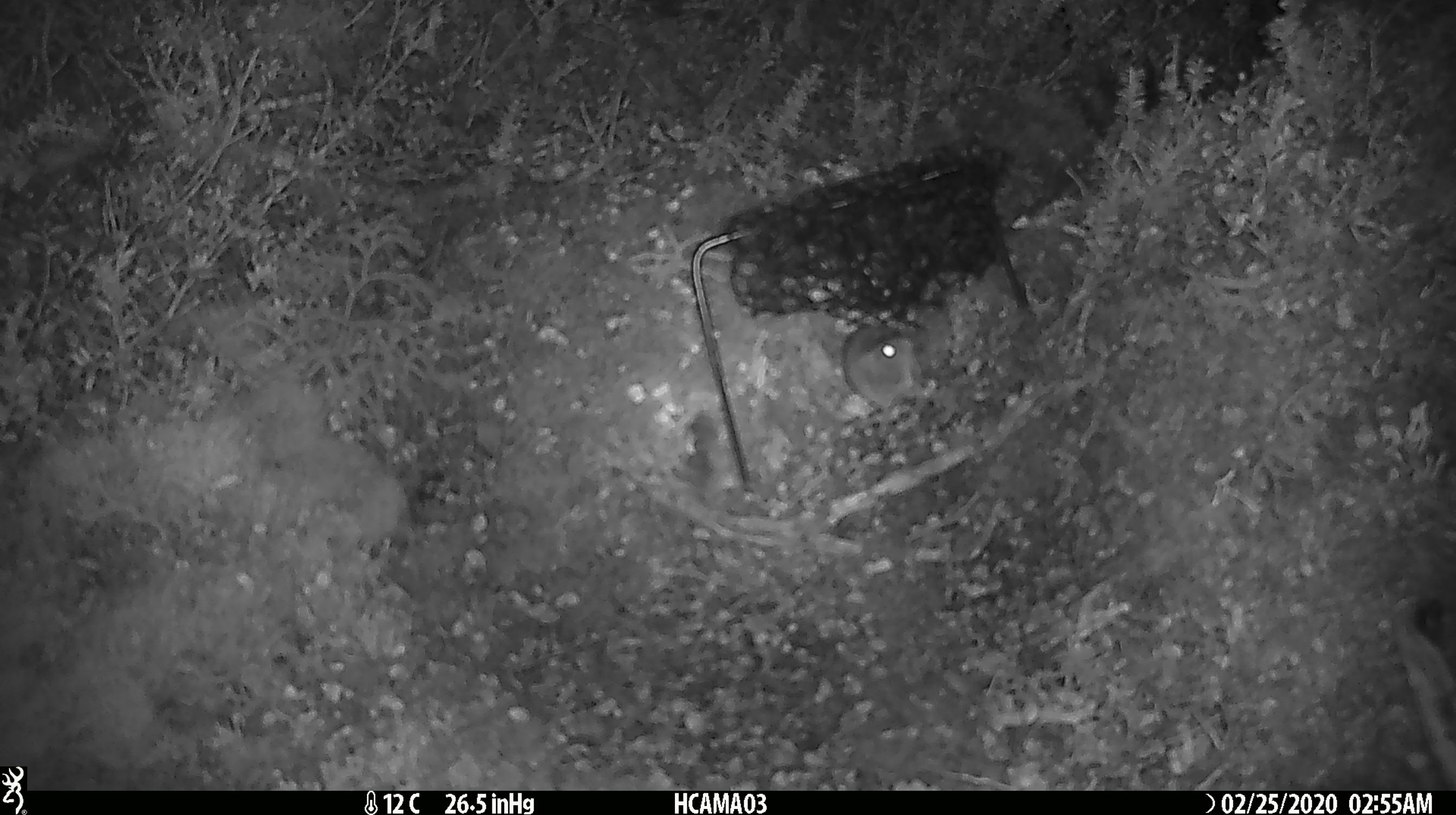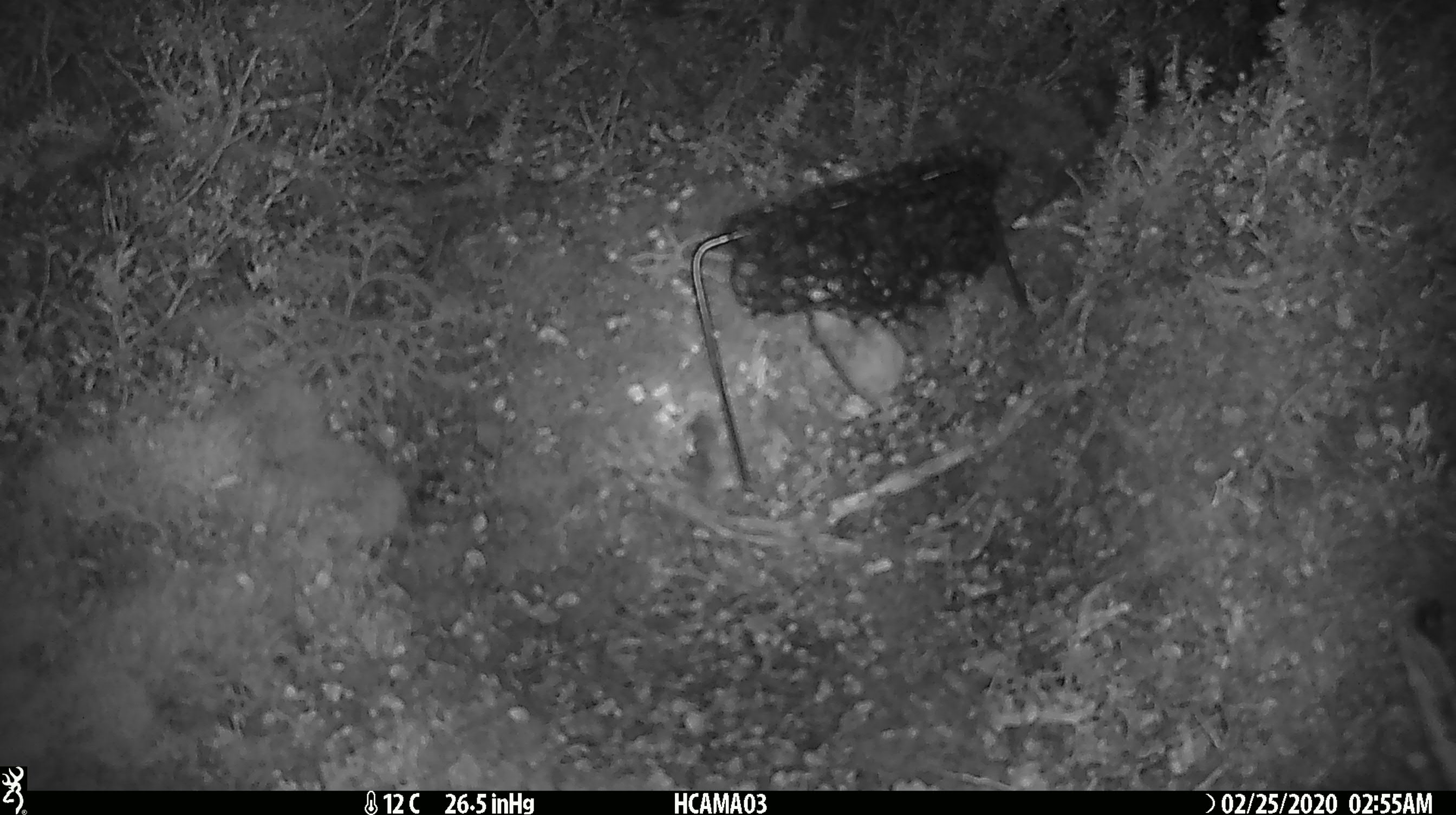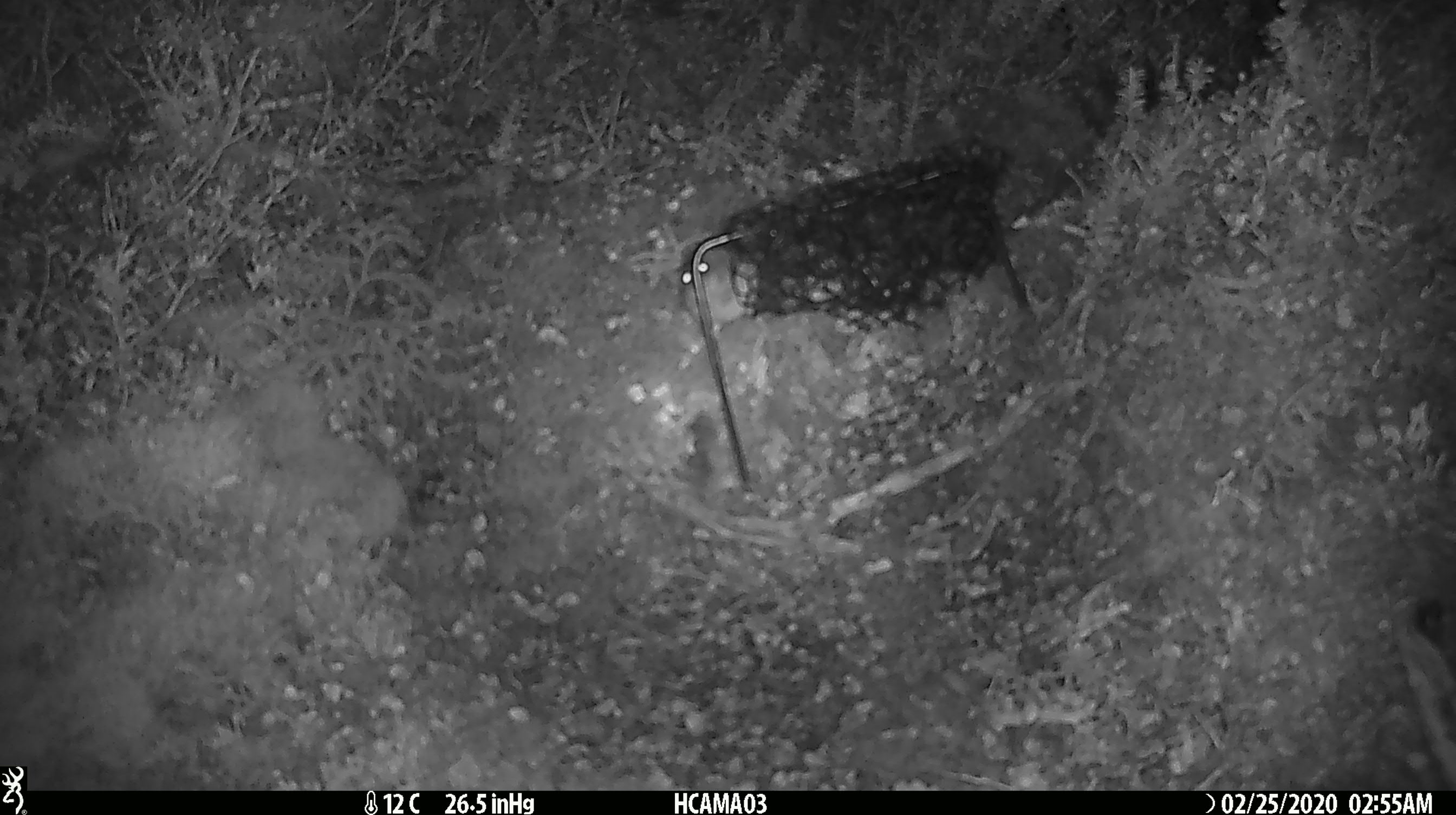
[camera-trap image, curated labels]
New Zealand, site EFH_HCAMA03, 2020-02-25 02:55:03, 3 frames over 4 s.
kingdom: Animalia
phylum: Chordata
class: Mammalia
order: Rodentia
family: Muridae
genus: Mus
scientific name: Mus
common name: mouse